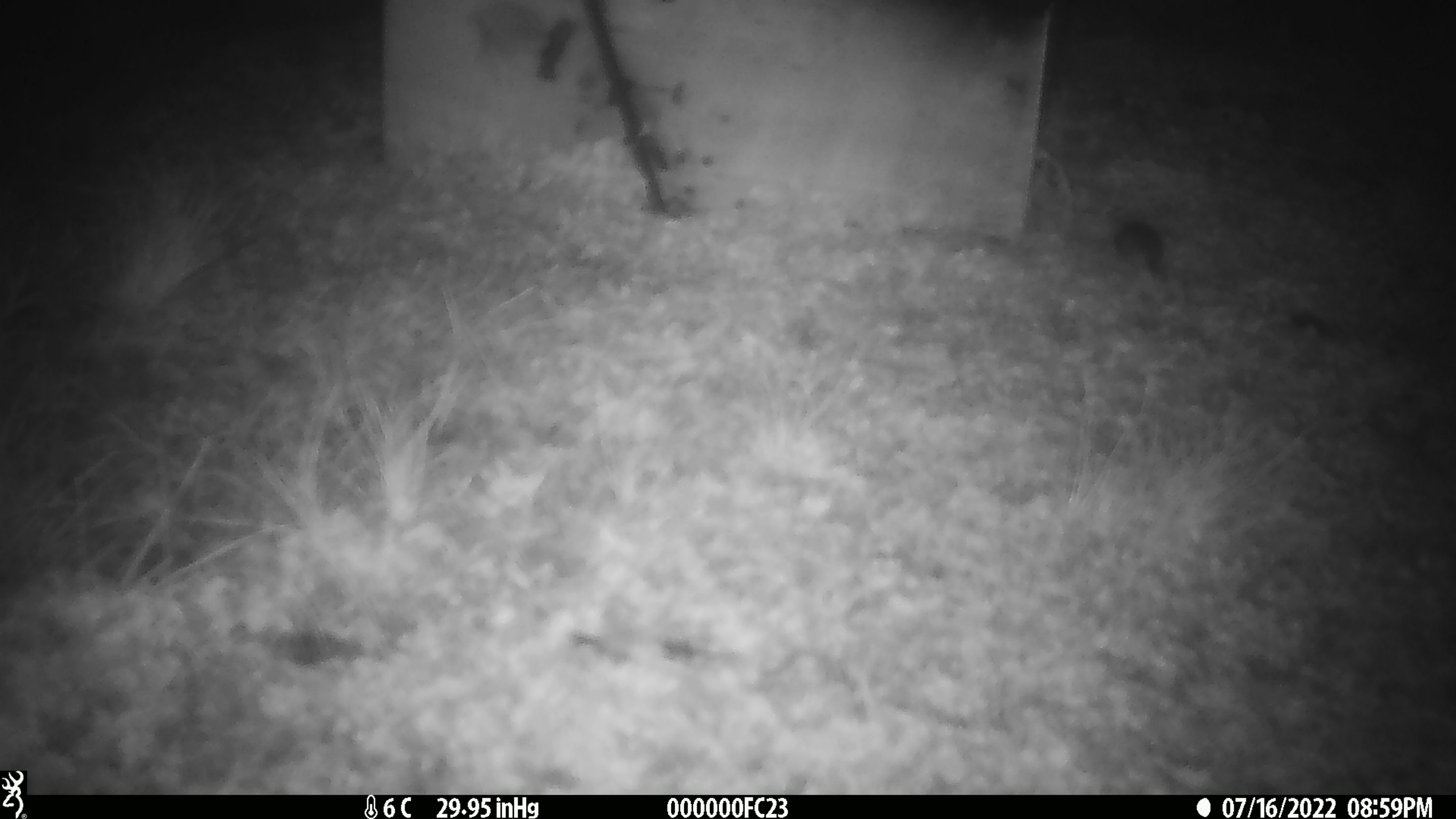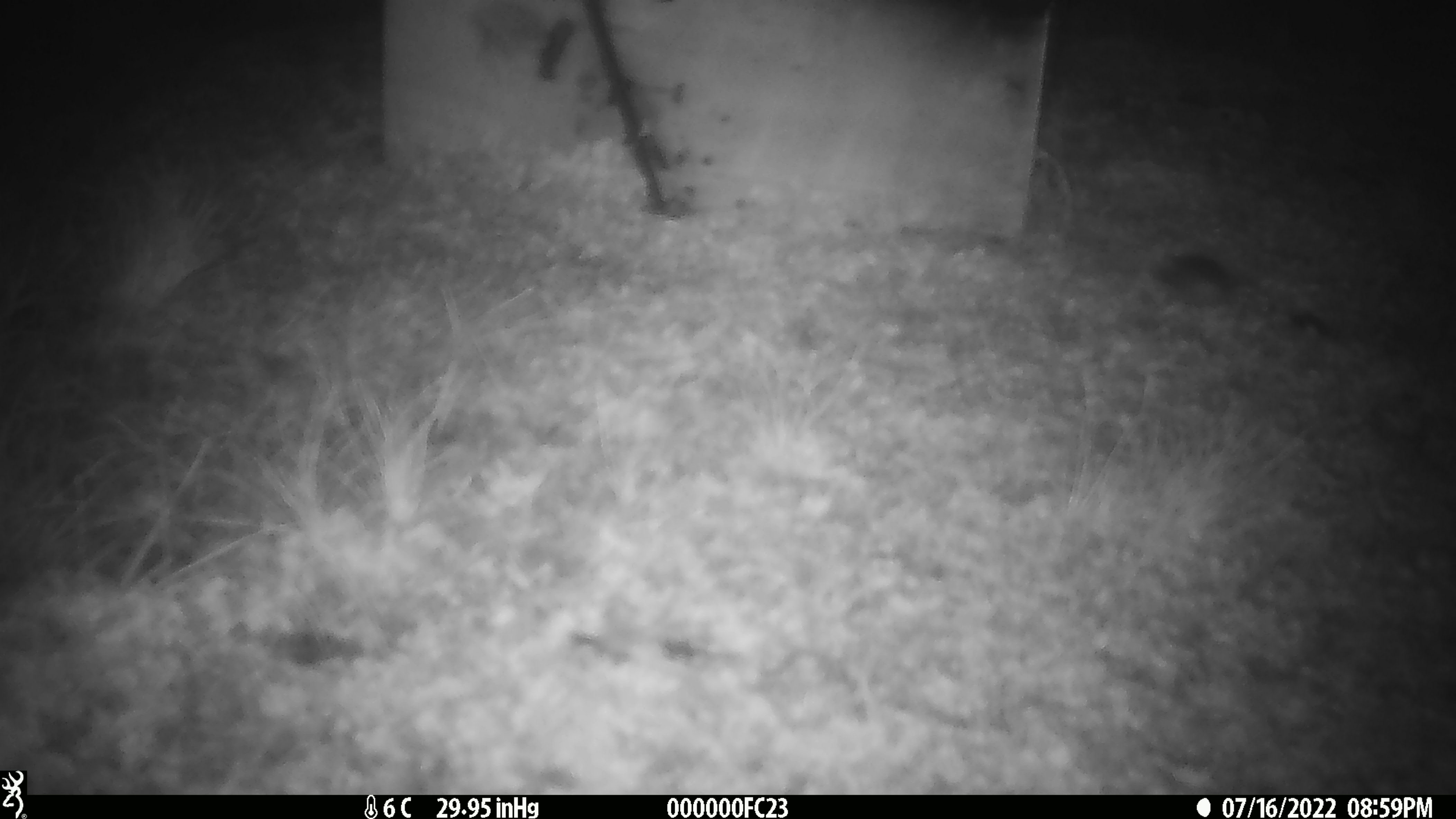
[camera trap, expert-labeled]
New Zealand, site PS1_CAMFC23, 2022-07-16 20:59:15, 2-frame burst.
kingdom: Animalia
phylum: Chordata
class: Mammalia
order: Rodentia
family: Muridae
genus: Mus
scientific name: Mus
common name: mouse